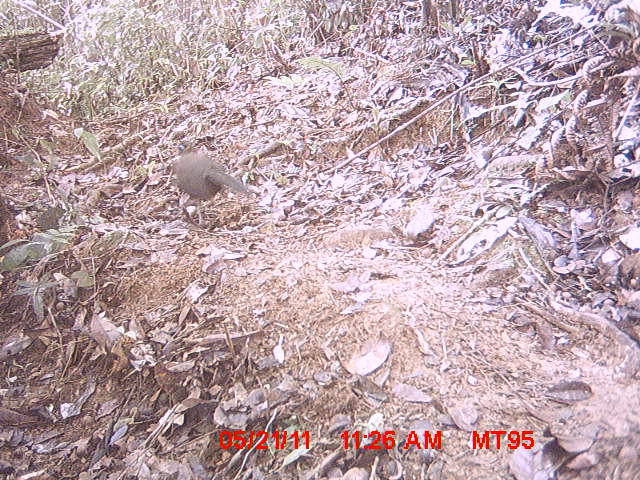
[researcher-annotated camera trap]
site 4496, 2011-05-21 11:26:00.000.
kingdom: Animalia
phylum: Chordata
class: Aves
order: Cuculiformes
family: Cuculidae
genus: Coua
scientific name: Coua serriana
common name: red-breasted coua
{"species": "Coua serriana (red-breasted coua)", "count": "1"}